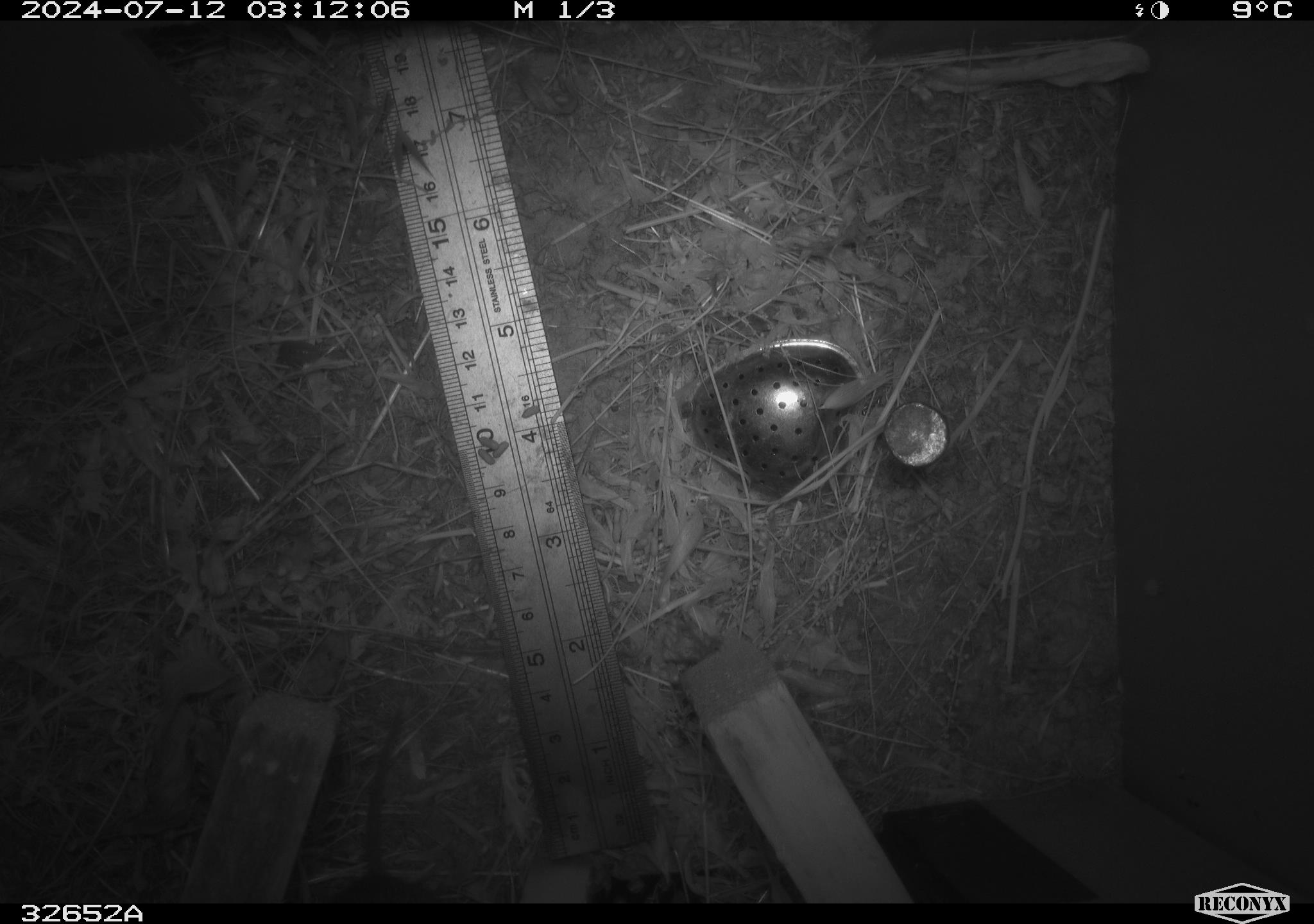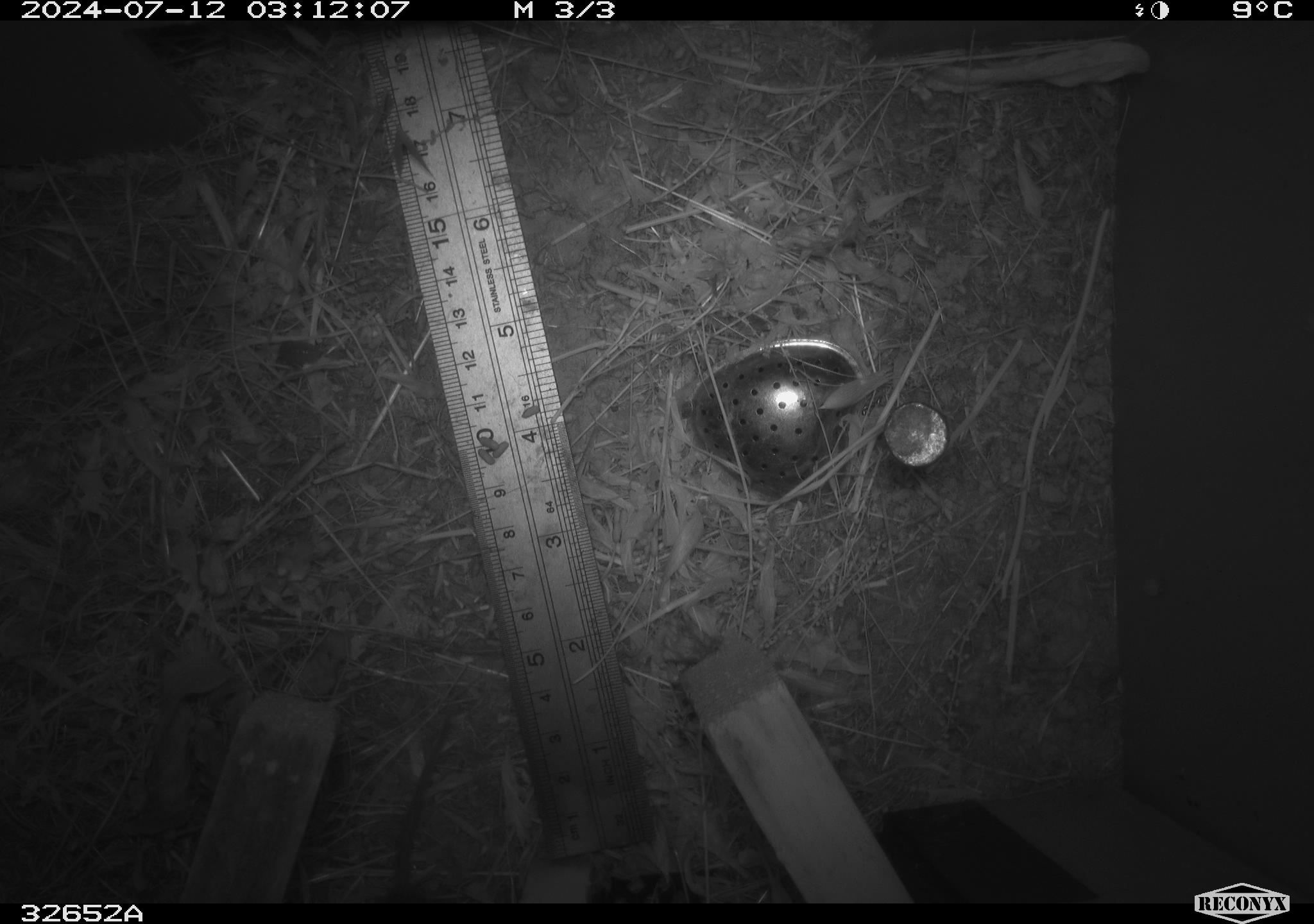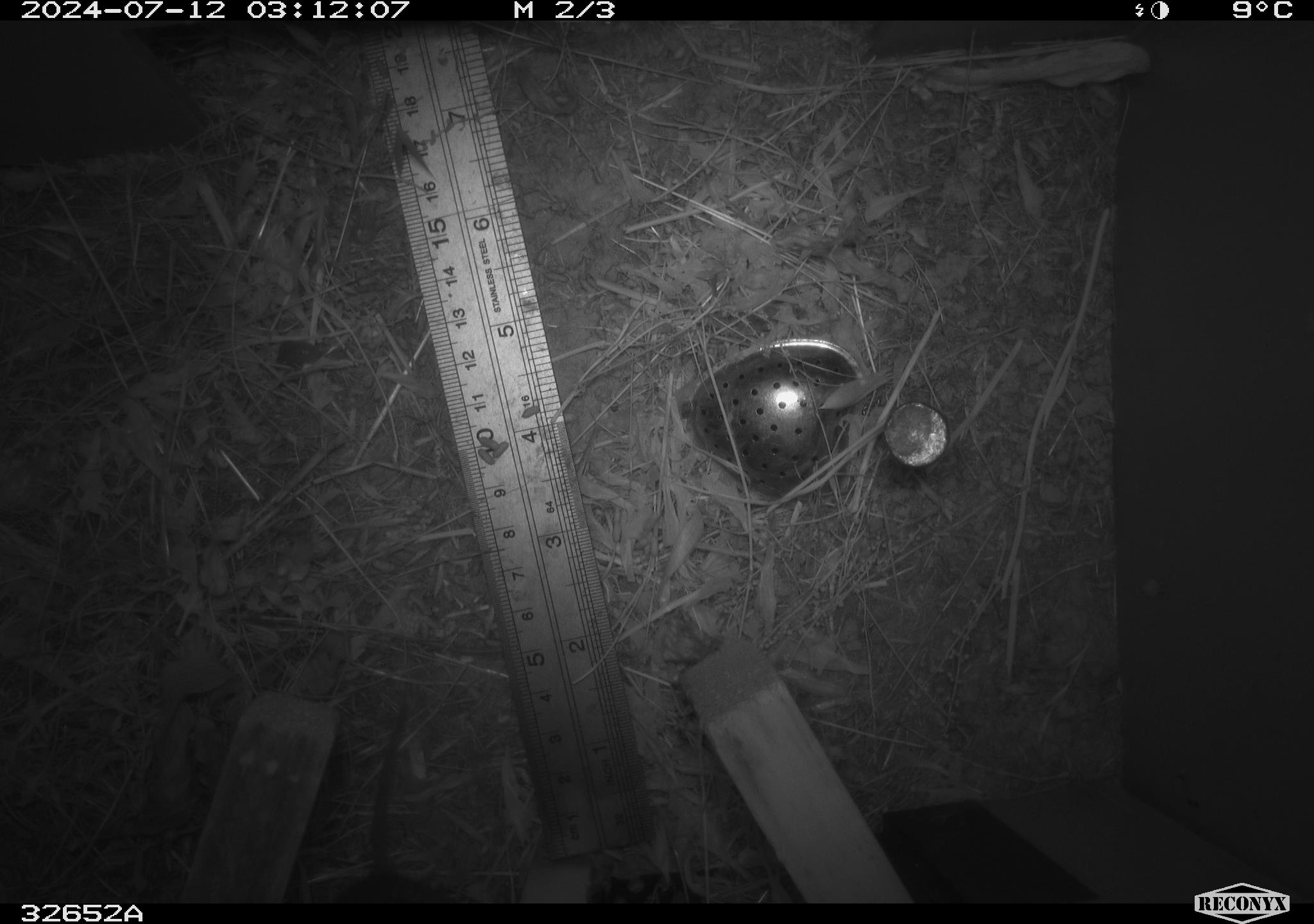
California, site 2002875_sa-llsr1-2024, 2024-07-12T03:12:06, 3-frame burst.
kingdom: Animalia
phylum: Chordata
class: Mammalia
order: Rodentia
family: Cricetidae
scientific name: Arvicolinae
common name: voles, lemmings, and muskrats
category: arvicolinae subfamily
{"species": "arvicolinae subfamily (voles, lemmings, and muskrats) (Arvicolinae)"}